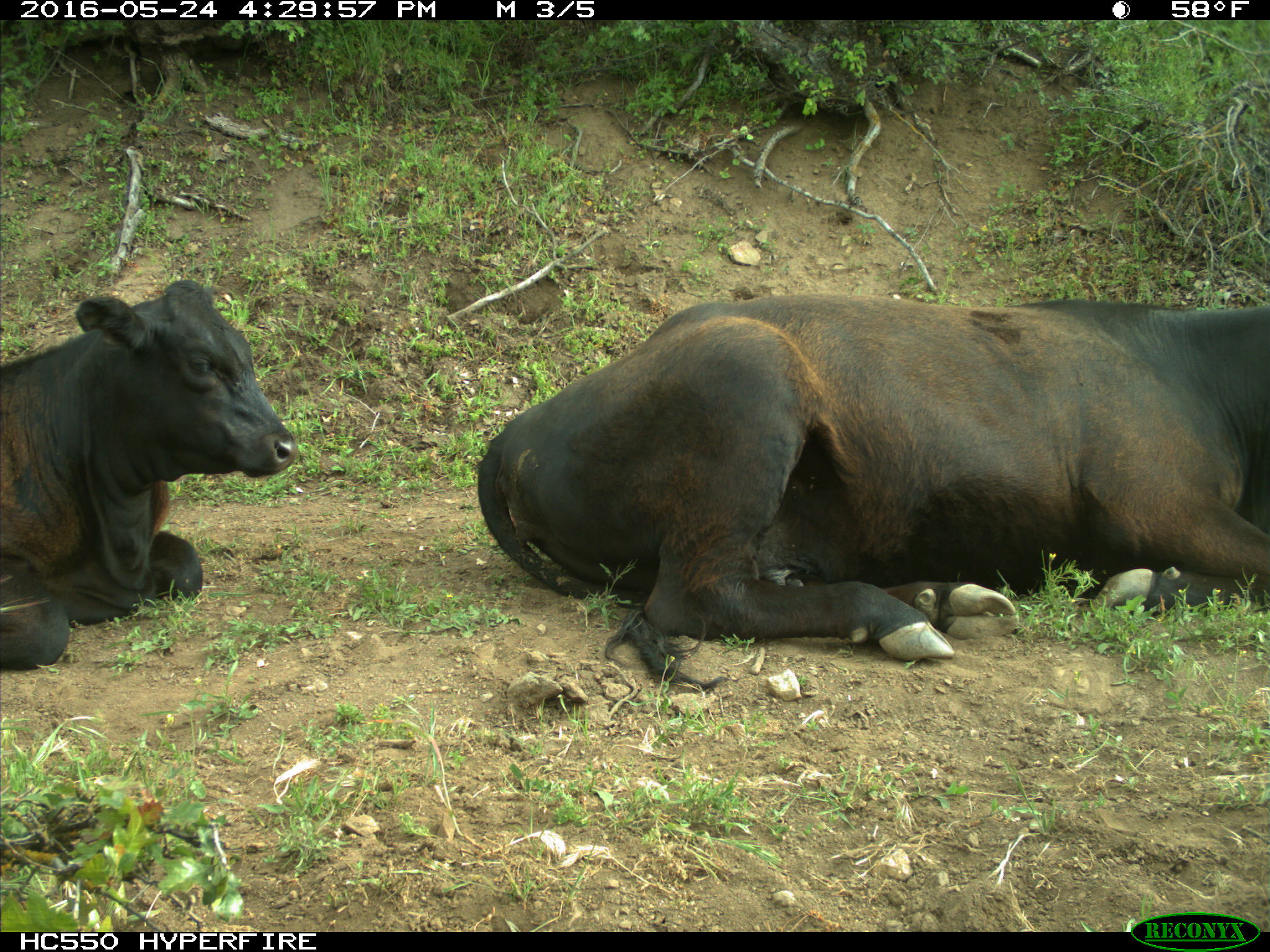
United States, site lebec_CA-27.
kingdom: Animalia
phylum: Chordata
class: Mammalia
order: Artiodactyla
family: Bovidae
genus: Bos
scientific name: Bos taurus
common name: domestic cow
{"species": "Bos taurus (domestic cow)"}